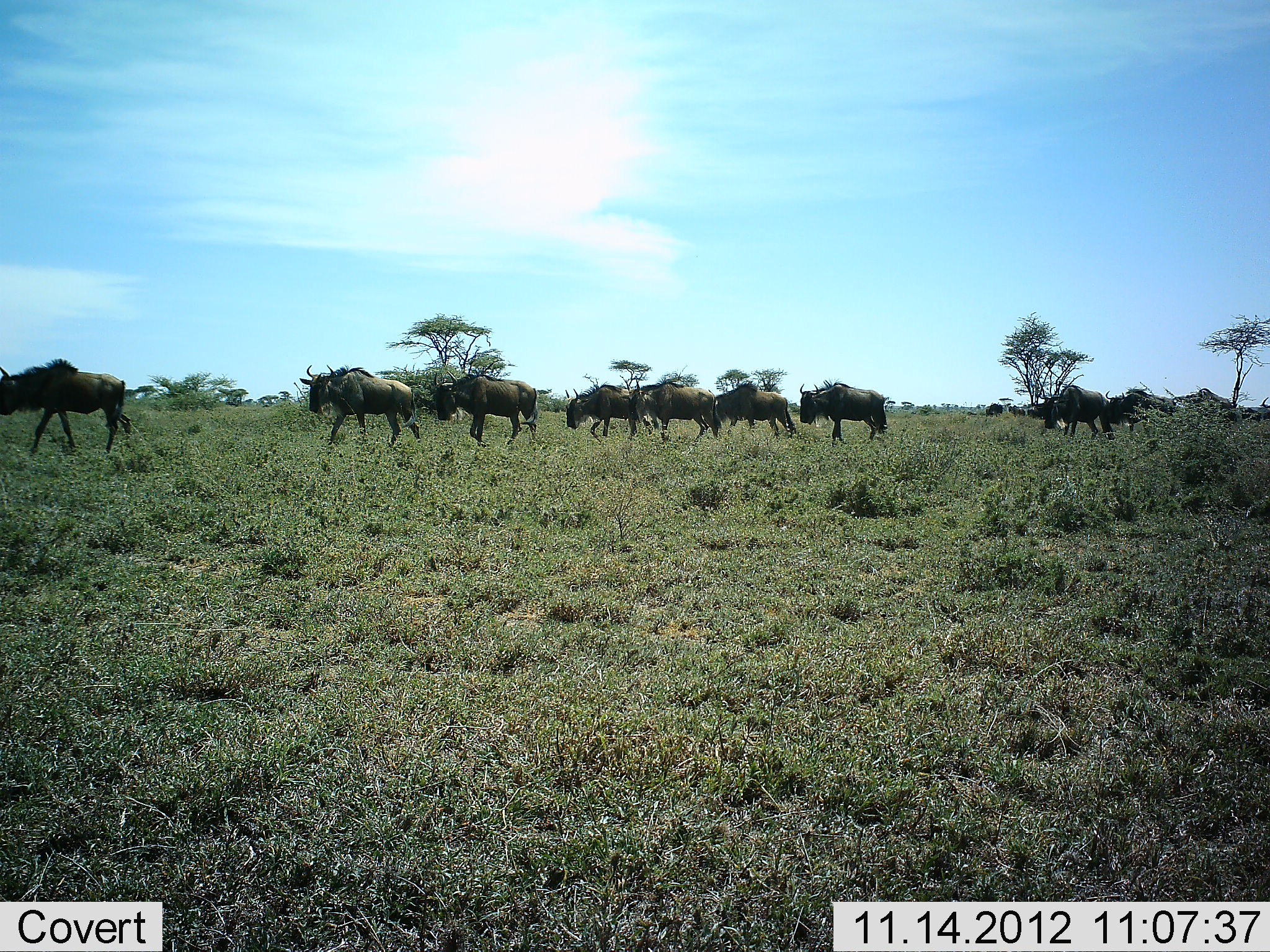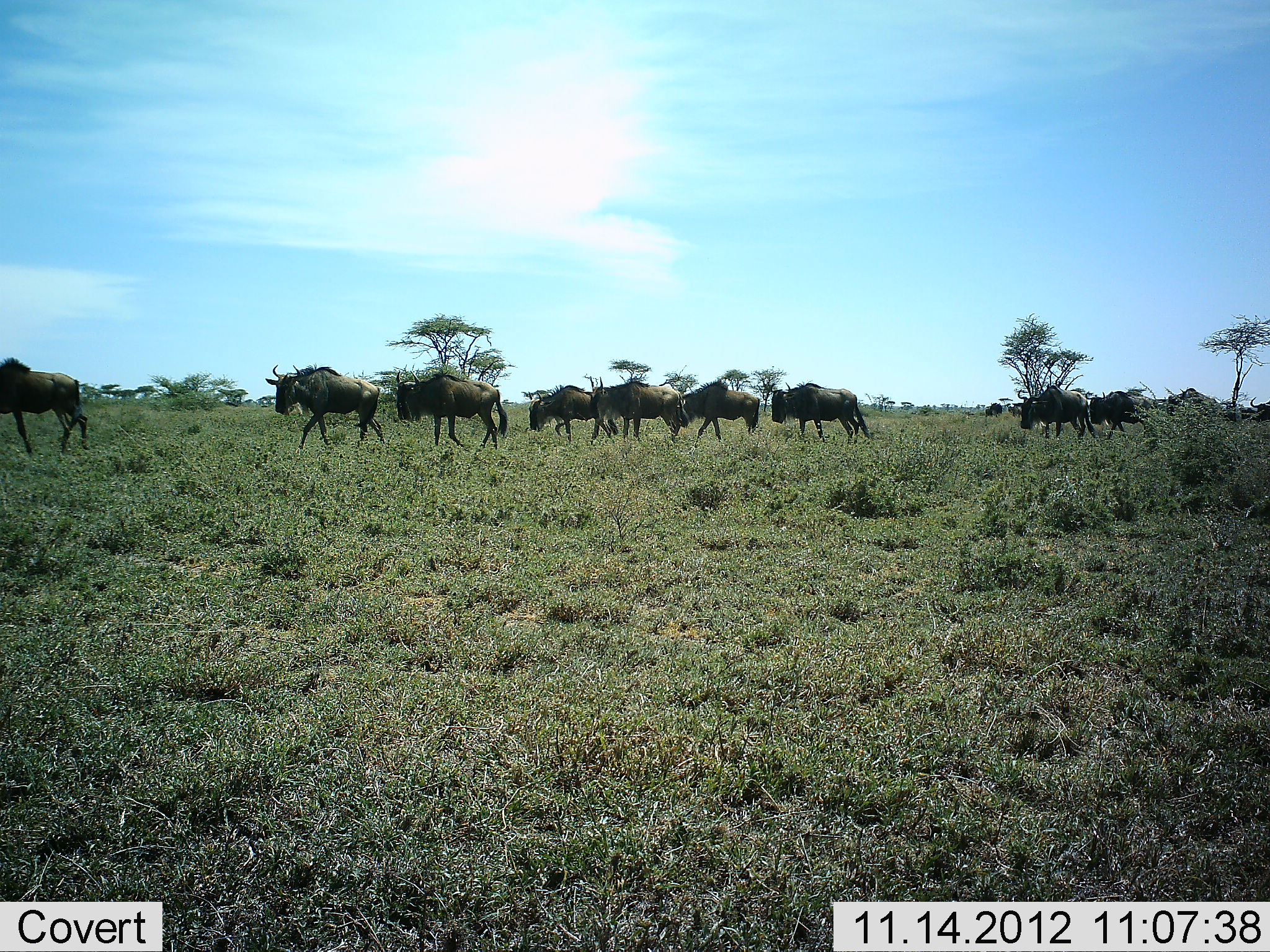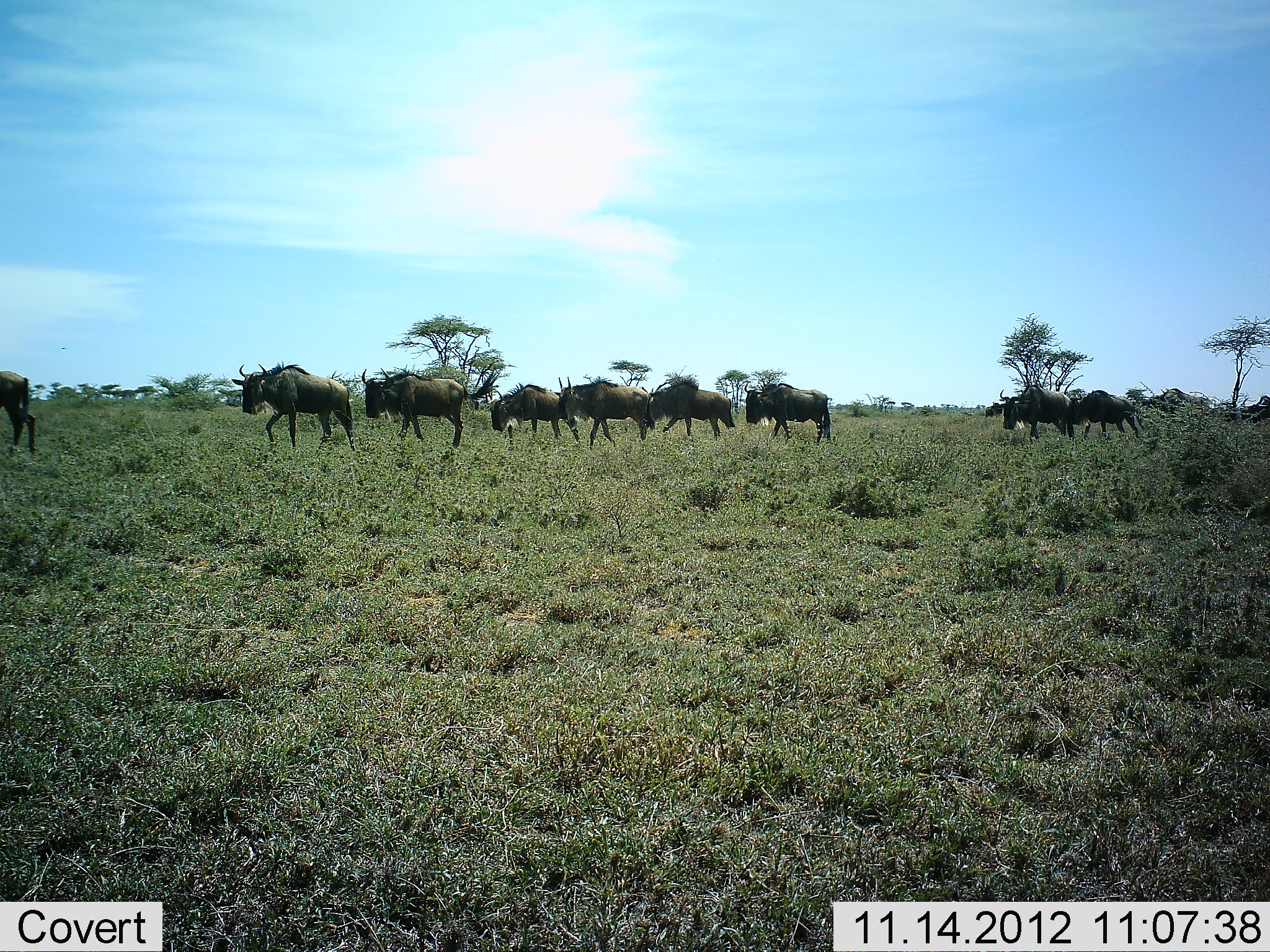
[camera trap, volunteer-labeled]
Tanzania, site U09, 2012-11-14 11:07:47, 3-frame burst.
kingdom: Animalia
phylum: Chordata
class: Mammalia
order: Artiodactyla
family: Bovidae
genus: Connochaetes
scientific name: Connochaetes taurinus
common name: blue wildebeest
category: wildebeest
Wildebeest (blue wildebeest) (Connochaetes taurinus), count 11-50. Behavior (volunteer vote fractions): standing 0%, resting 0%, moving 100%, interacting 0%. Young present (vote fraction): 0%. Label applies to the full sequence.